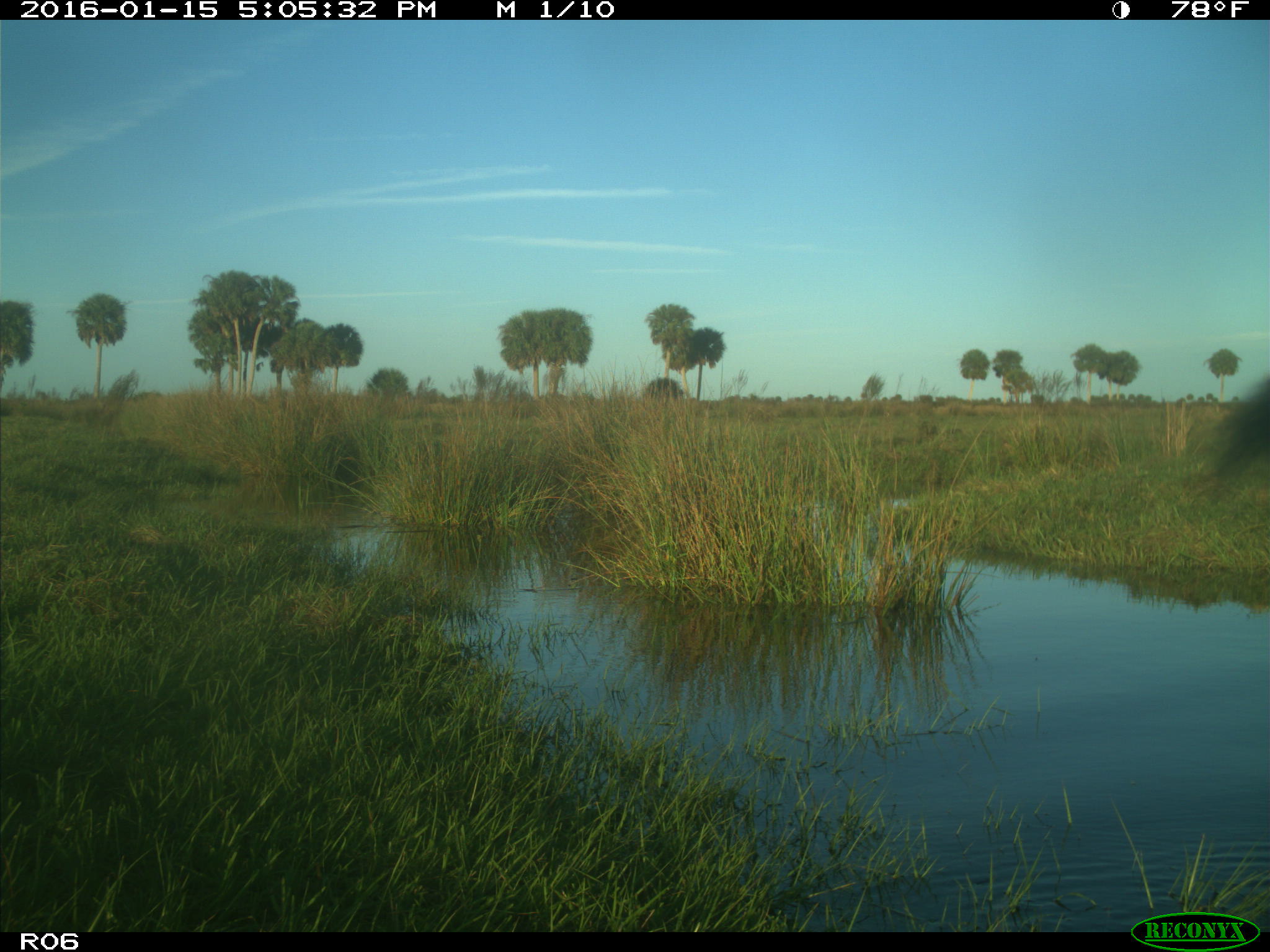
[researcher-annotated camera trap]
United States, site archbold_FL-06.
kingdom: Animalia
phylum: Chordata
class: Mammalia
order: Artiodactyla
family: Bovidae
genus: Bos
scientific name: Bos taurus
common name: domestic cow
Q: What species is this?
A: Bos taurus (domestic cow).